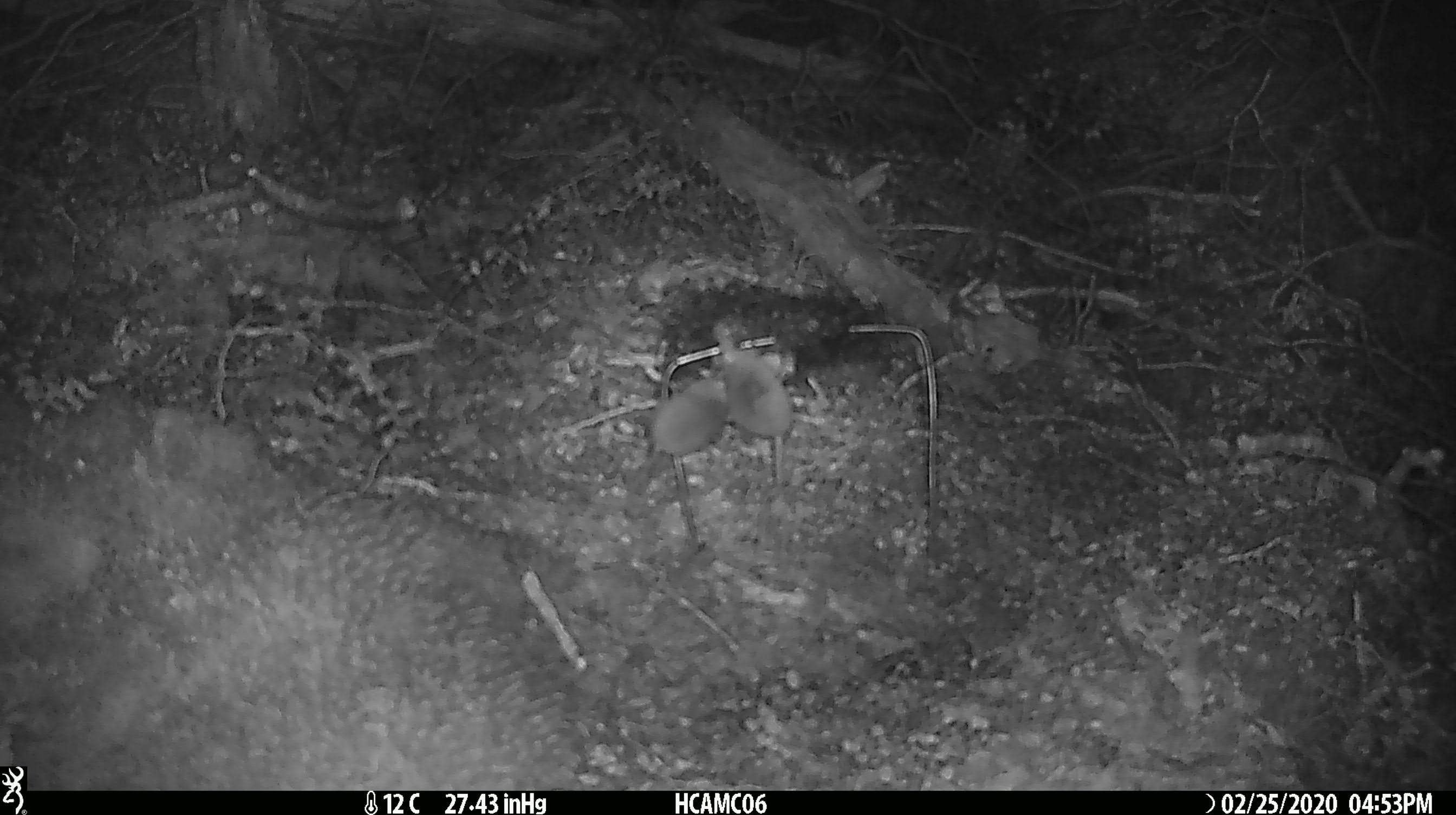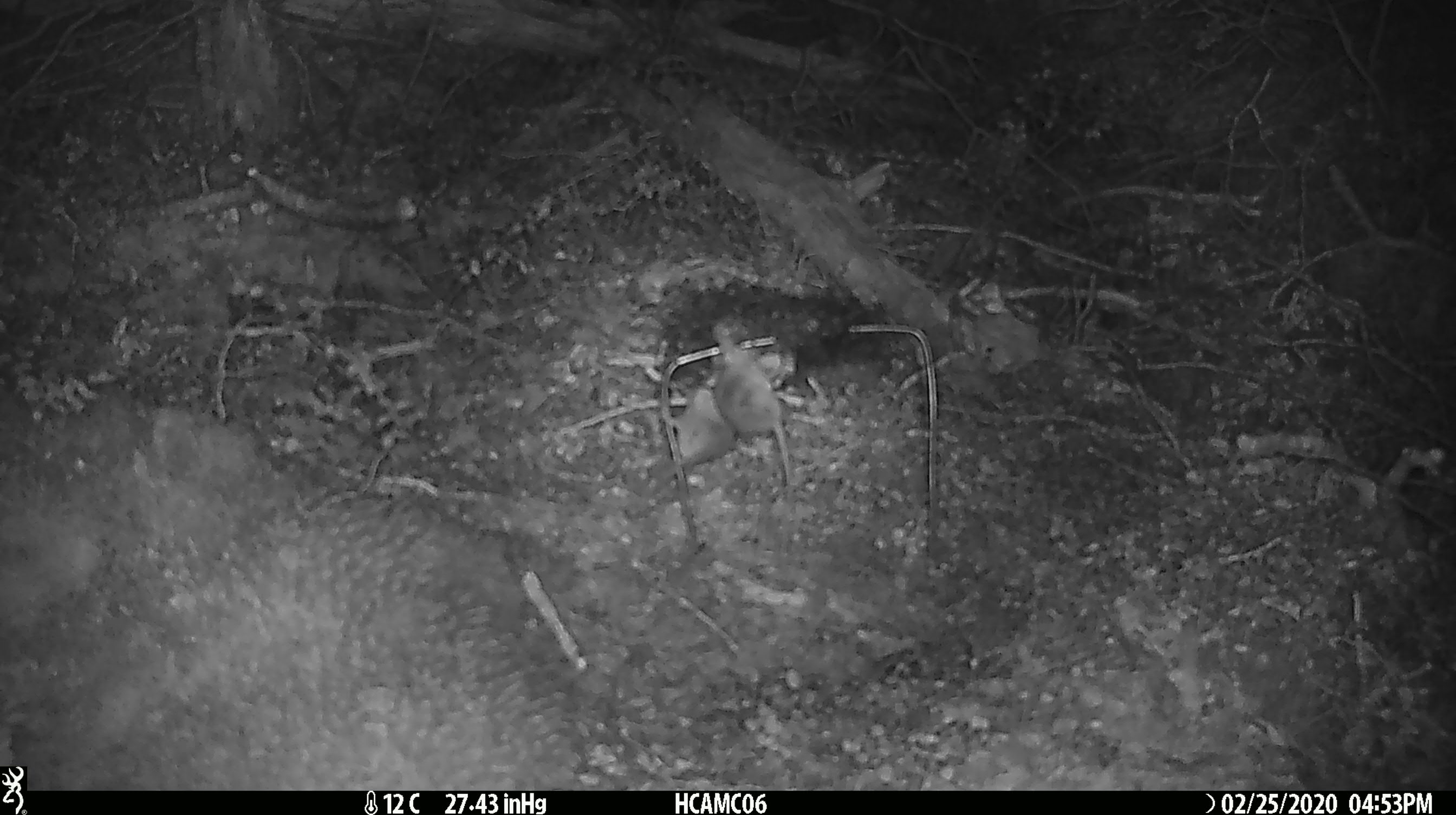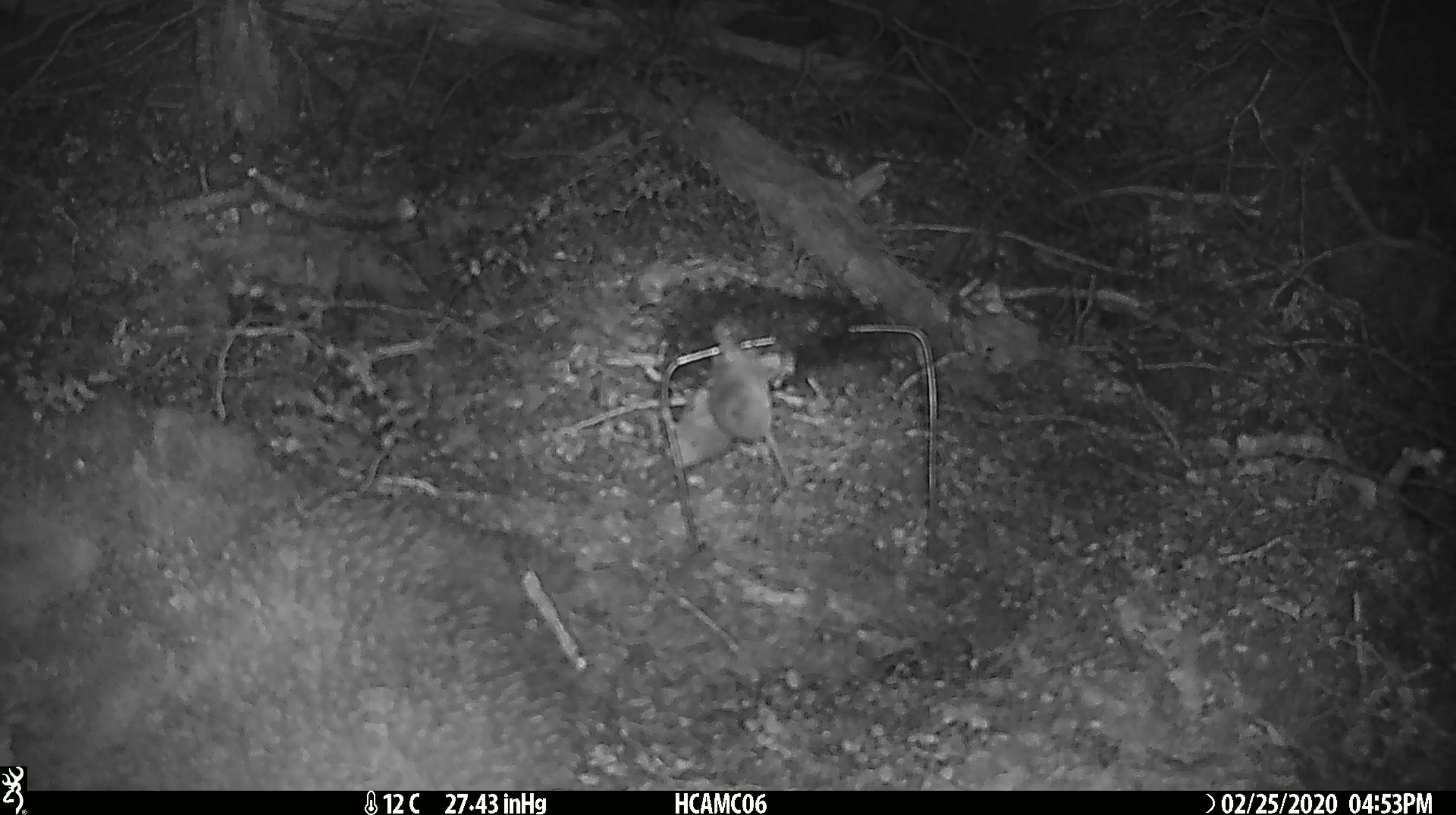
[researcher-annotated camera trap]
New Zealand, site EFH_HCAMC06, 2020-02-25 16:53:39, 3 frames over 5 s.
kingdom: Animalia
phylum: Chordata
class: Mammalia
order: Rodentia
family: Muridae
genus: Mus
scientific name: Mus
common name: mouse